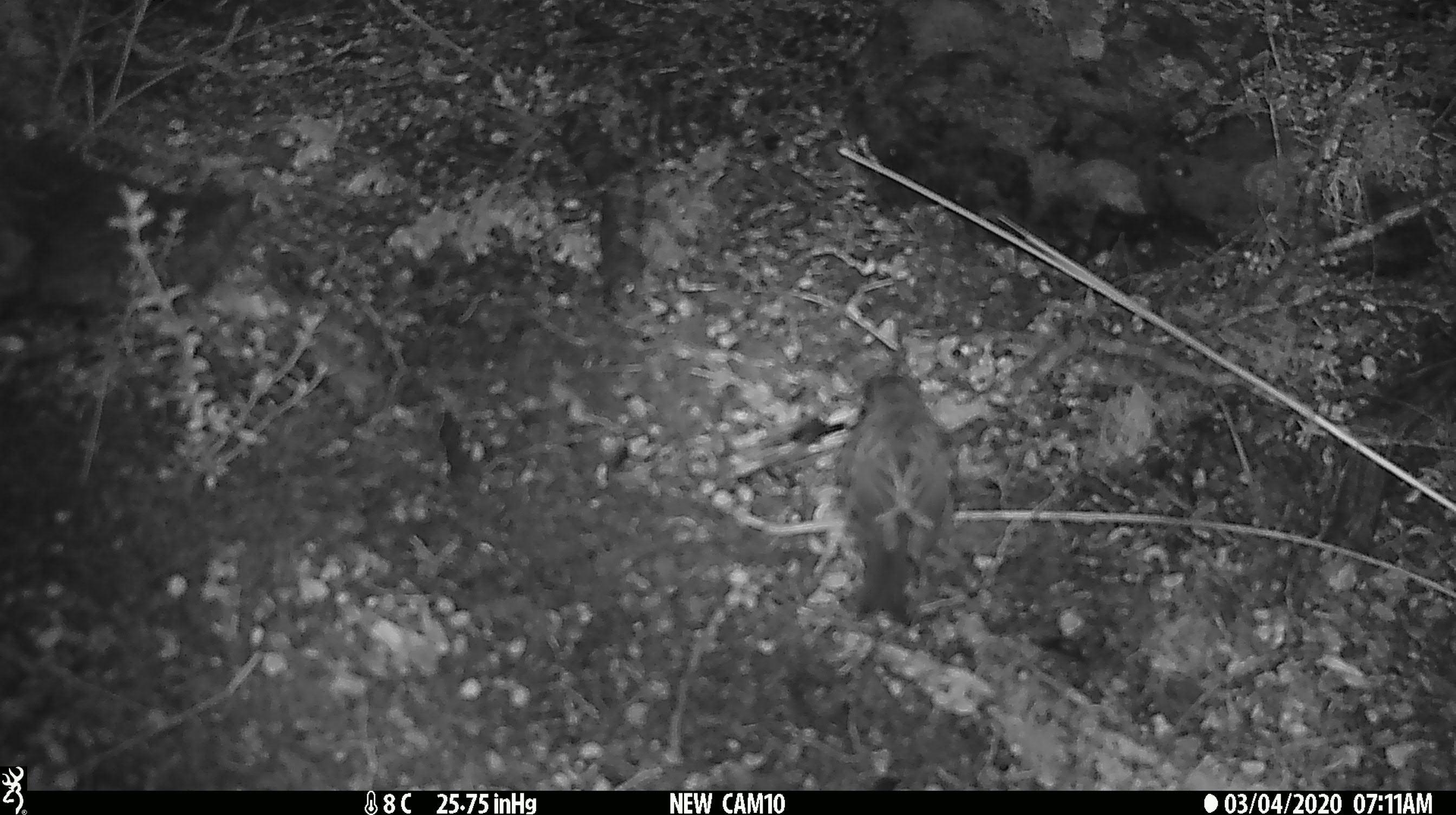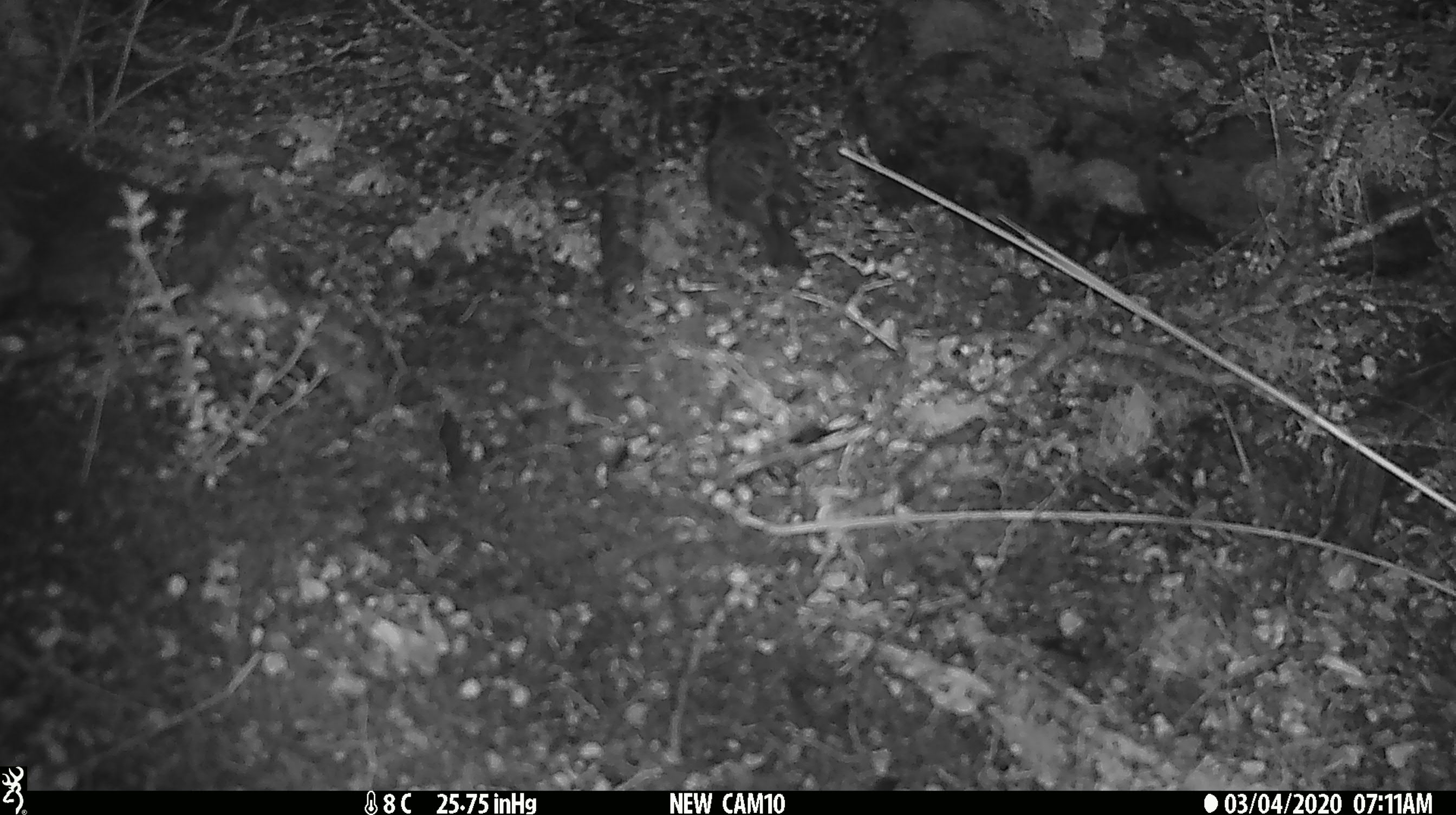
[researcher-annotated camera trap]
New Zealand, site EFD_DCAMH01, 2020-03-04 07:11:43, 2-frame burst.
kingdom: Animalia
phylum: Chordata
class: Aves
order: Passeriformes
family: Prunellidae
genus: Prunella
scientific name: Prunella modularis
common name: dunnock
Dunnock (Prunella modularis).